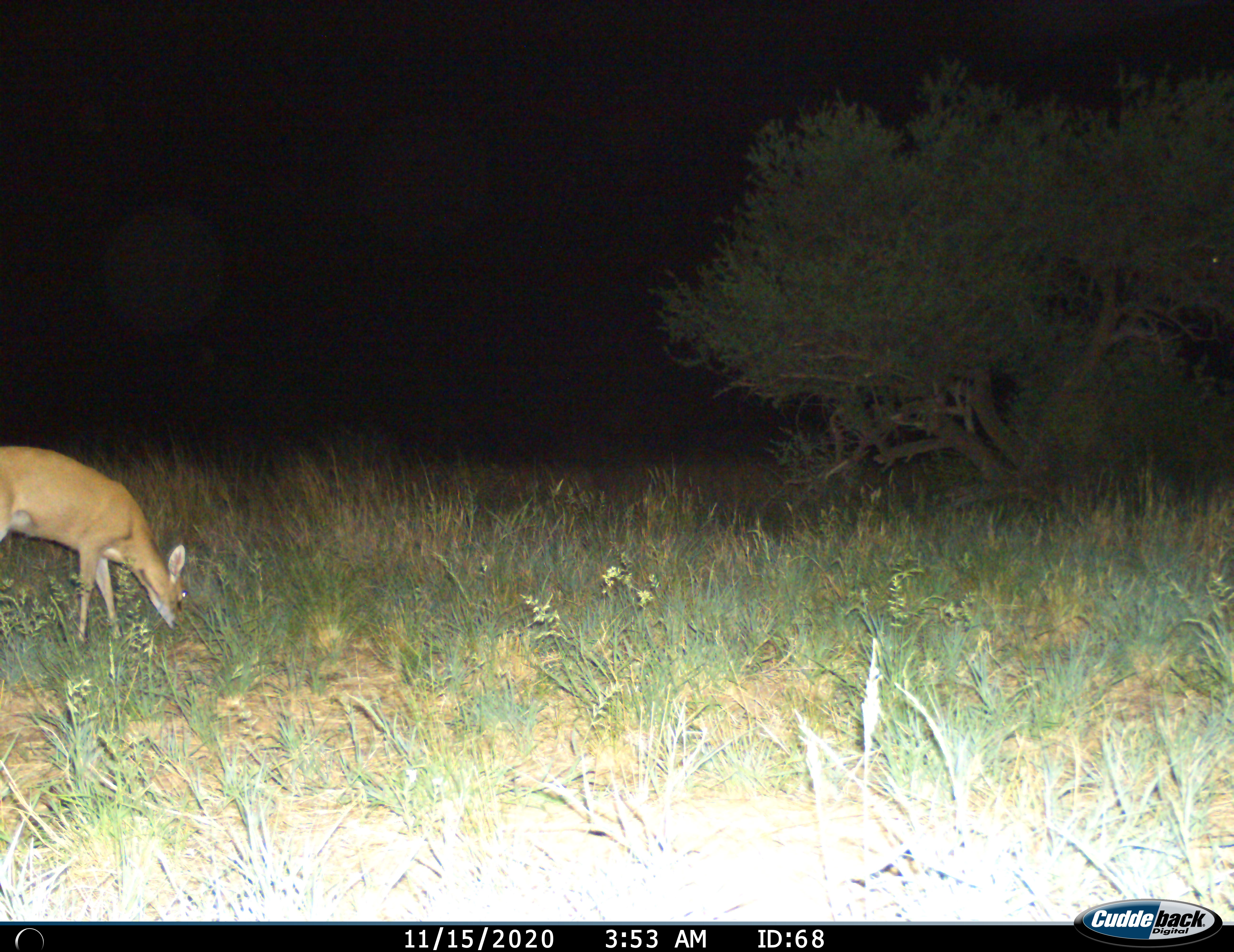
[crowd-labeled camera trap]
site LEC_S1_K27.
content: unidentified animal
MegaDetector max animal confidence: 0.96